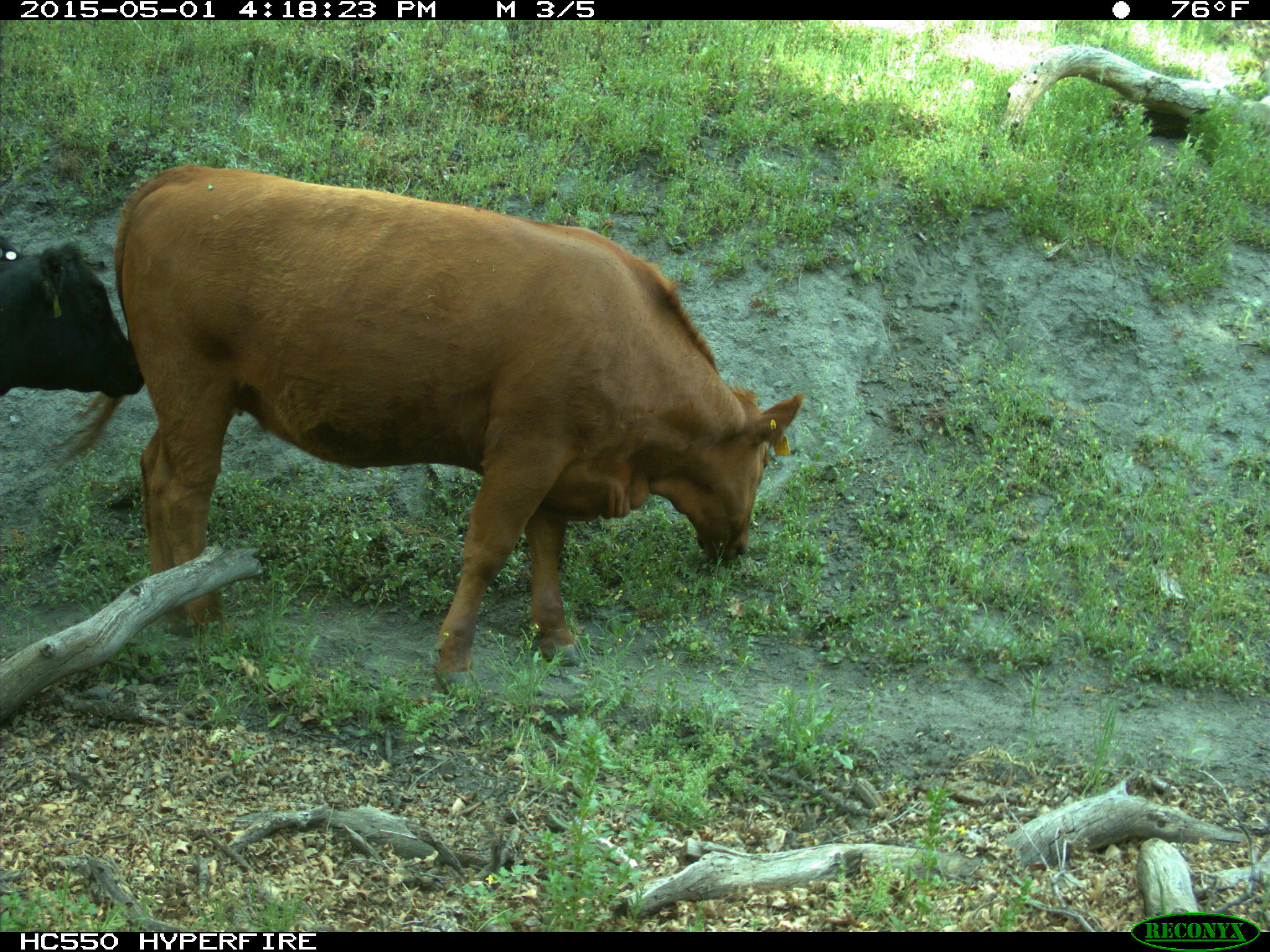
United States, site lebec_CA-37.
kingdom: Animalia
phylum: Chordata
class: Mammalia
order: Artiodactyla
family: Bovidae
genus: Bos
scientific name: Bos taurus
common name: domestic cow